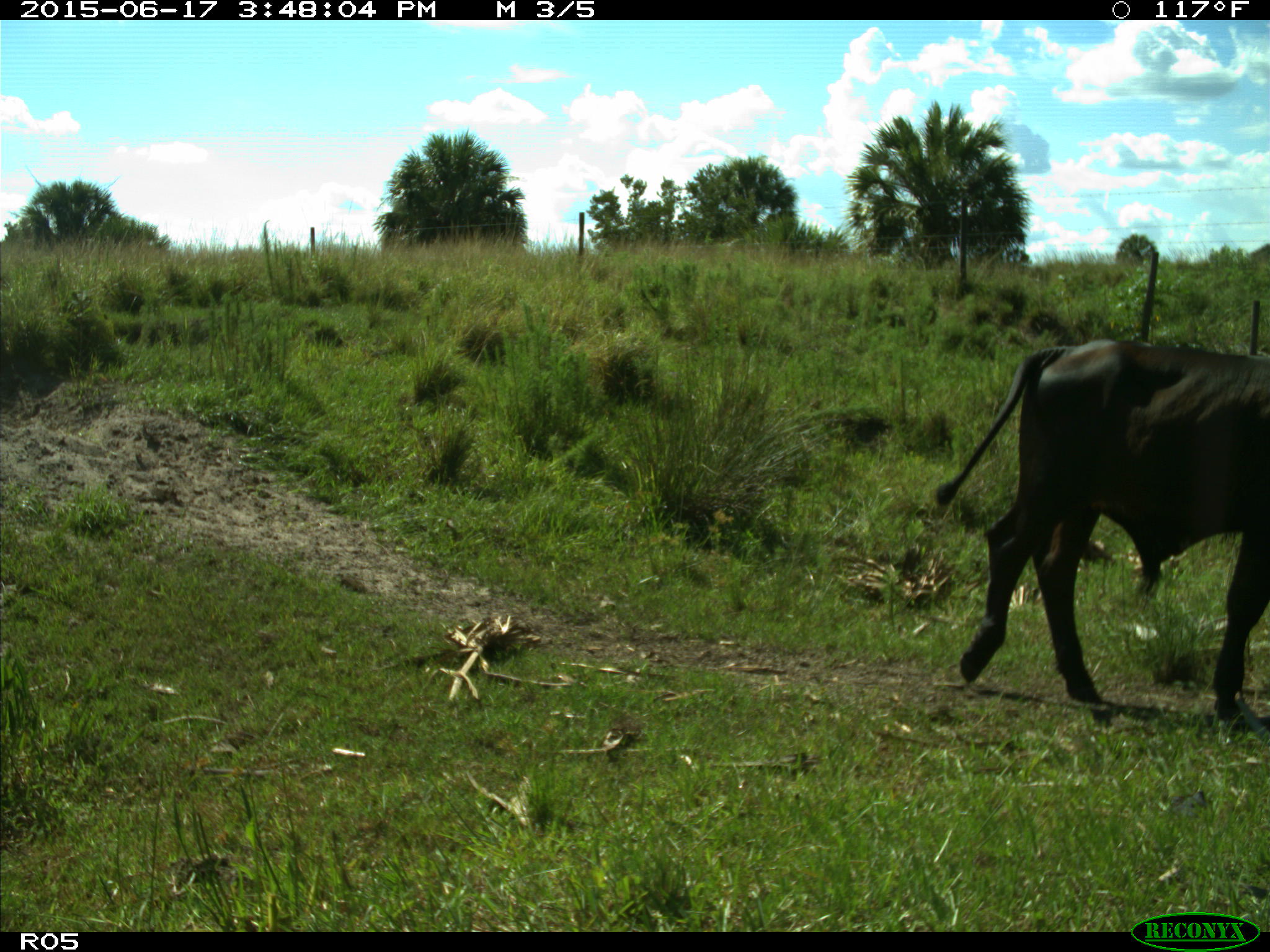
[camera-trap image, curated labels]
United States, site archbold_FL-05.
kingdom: Animalia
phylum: Chordata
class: Mammalia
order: Artiodactyla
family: Bovidae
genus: Bos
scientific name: Bos taurus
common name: domestic cow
Bos taurus (domestic cow).